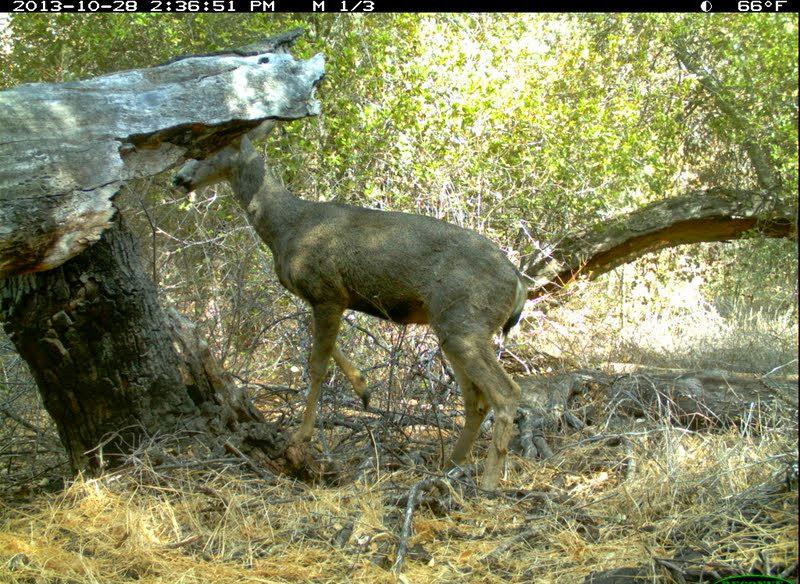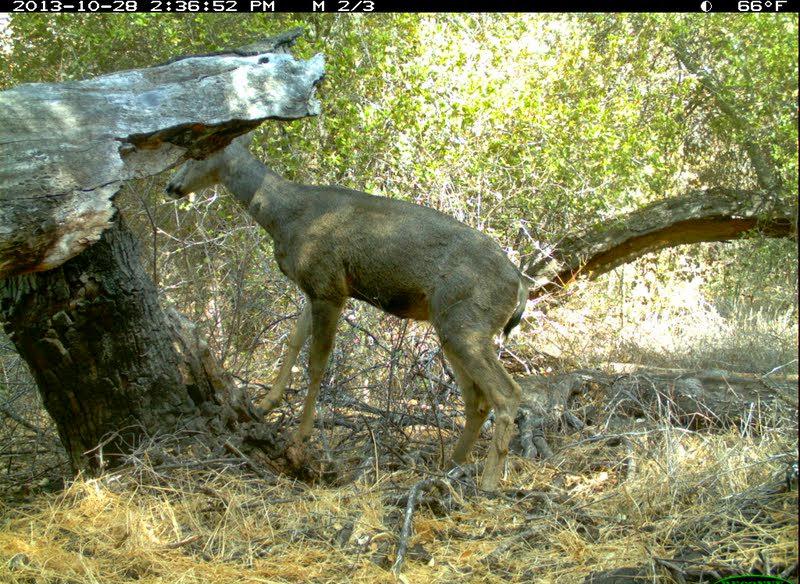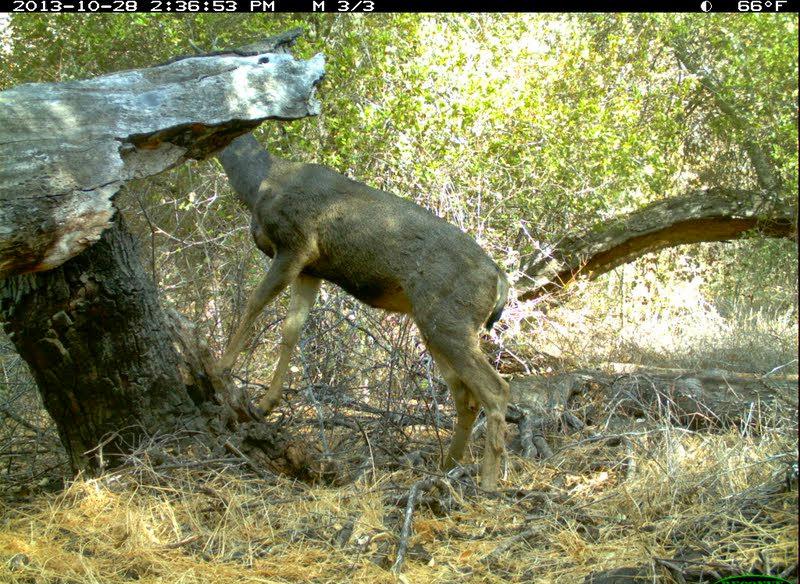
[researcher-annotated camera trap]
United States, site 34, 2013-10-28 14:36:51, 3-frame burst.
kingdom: Animalia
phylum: Chordata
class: Mammalia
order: Artiodactyla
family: Cervidae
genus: Odocoileus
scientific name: Odocoileus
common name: deer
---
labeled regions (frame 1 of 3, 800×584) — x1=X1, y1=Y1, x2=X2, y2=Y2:
deer: x1=169, y1=111, x2=527, y2=497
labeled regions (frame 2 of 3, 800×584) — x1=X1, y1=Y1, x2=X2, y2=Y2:
deer: x1=163, y1=123, x2=531, y2=507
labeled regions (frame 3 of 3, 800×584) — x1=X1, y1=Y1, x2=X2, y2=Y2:
deer: x1=182, y1=36, x2=517, y2=508